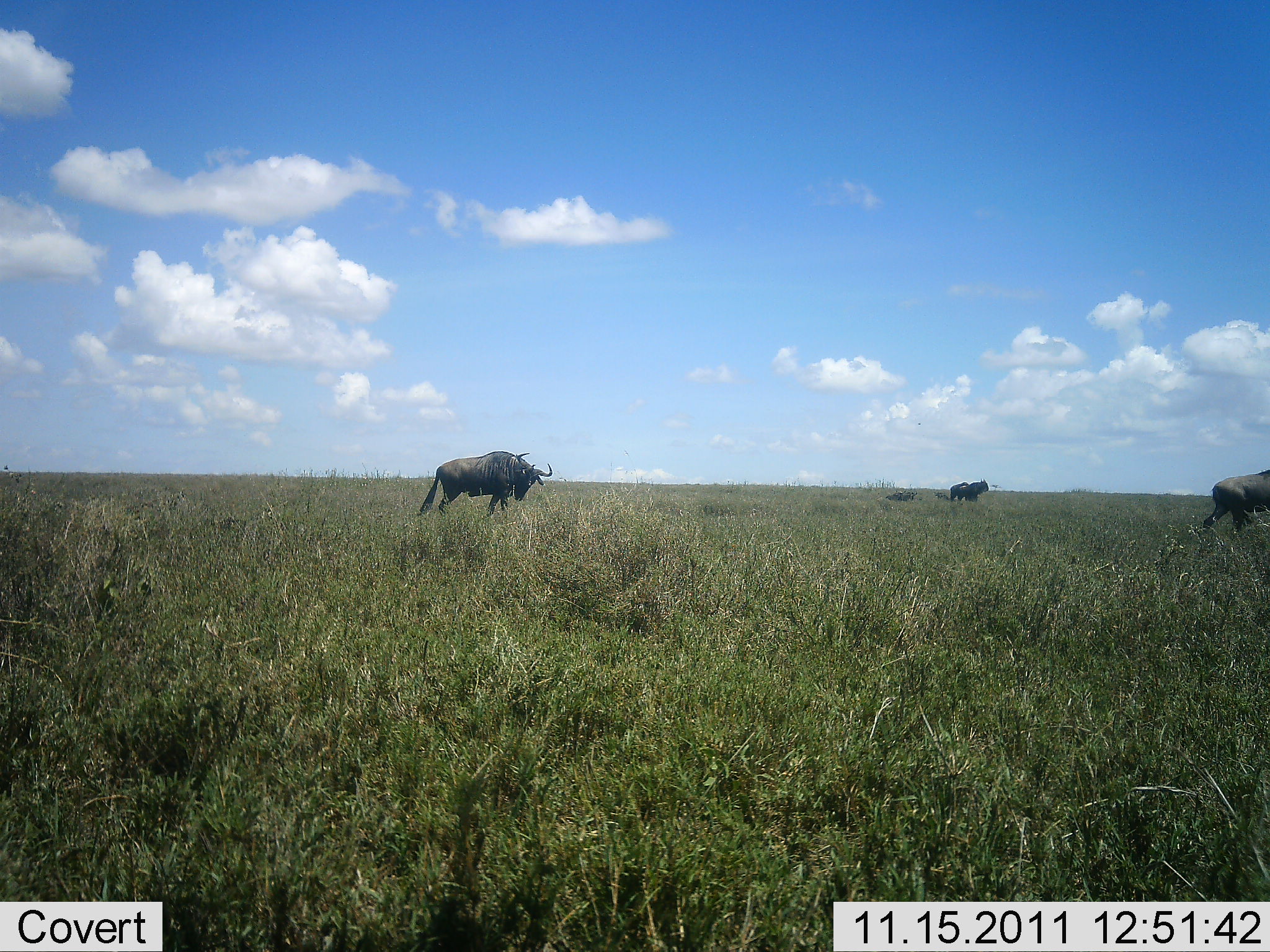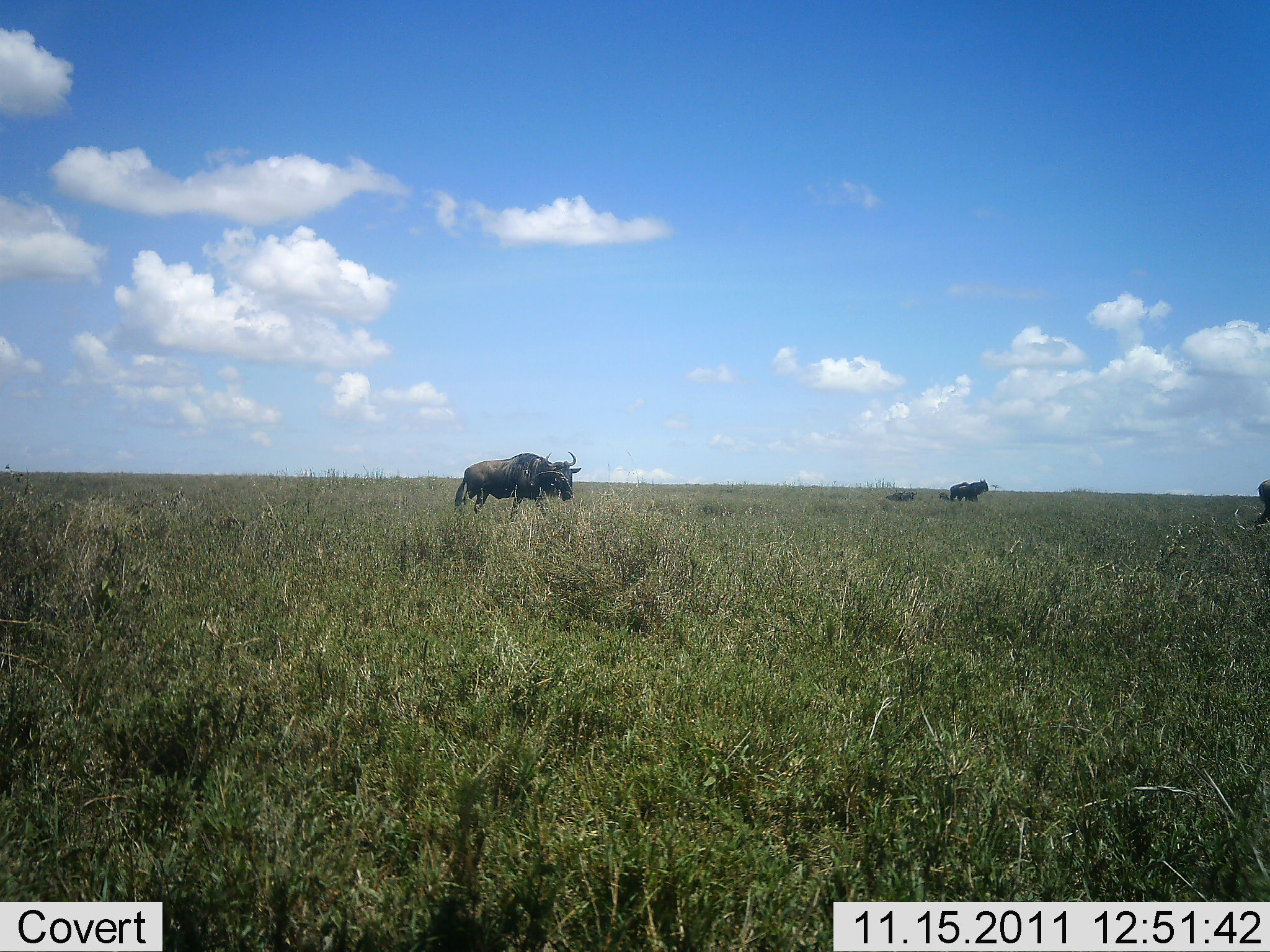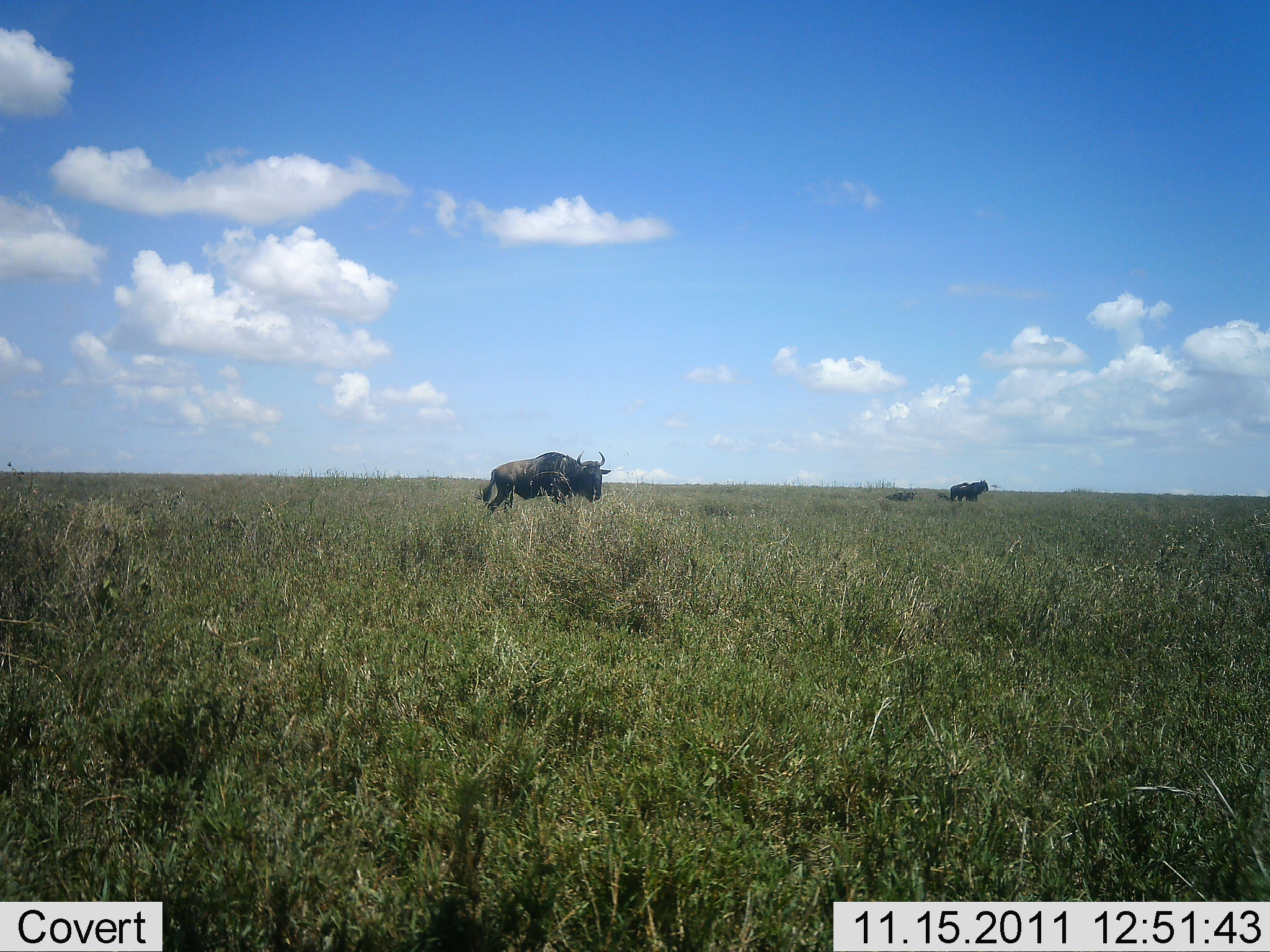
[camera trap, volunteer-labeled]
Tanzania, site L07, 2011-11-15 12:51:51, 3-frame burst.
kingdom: Animalia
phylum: Chordata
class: Mammalia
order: Artiodactyla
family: Bovidae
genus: Connochaetes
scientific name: Connochaetes taurinus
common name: blue wildebeest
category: wildebeest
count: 3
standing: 70%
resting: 10%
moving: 70%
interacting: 0%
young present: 0%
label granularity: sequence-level